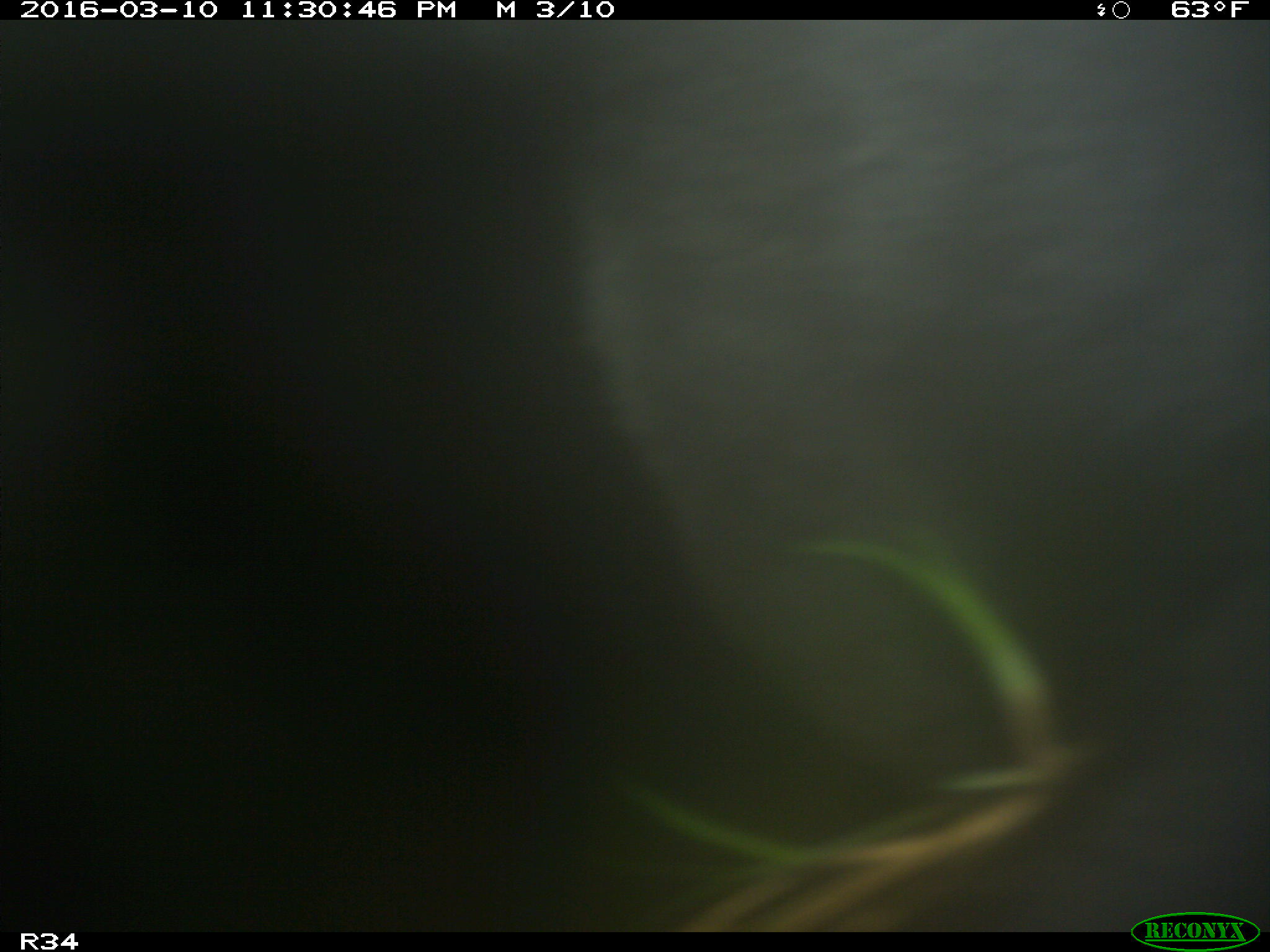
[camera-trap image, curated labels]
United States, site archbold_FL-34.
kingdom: Animalia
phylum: Chordata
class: Mammalia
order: Artiodactyla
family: Bovidae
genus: Bos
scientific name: Bos taurus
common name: domestic cow